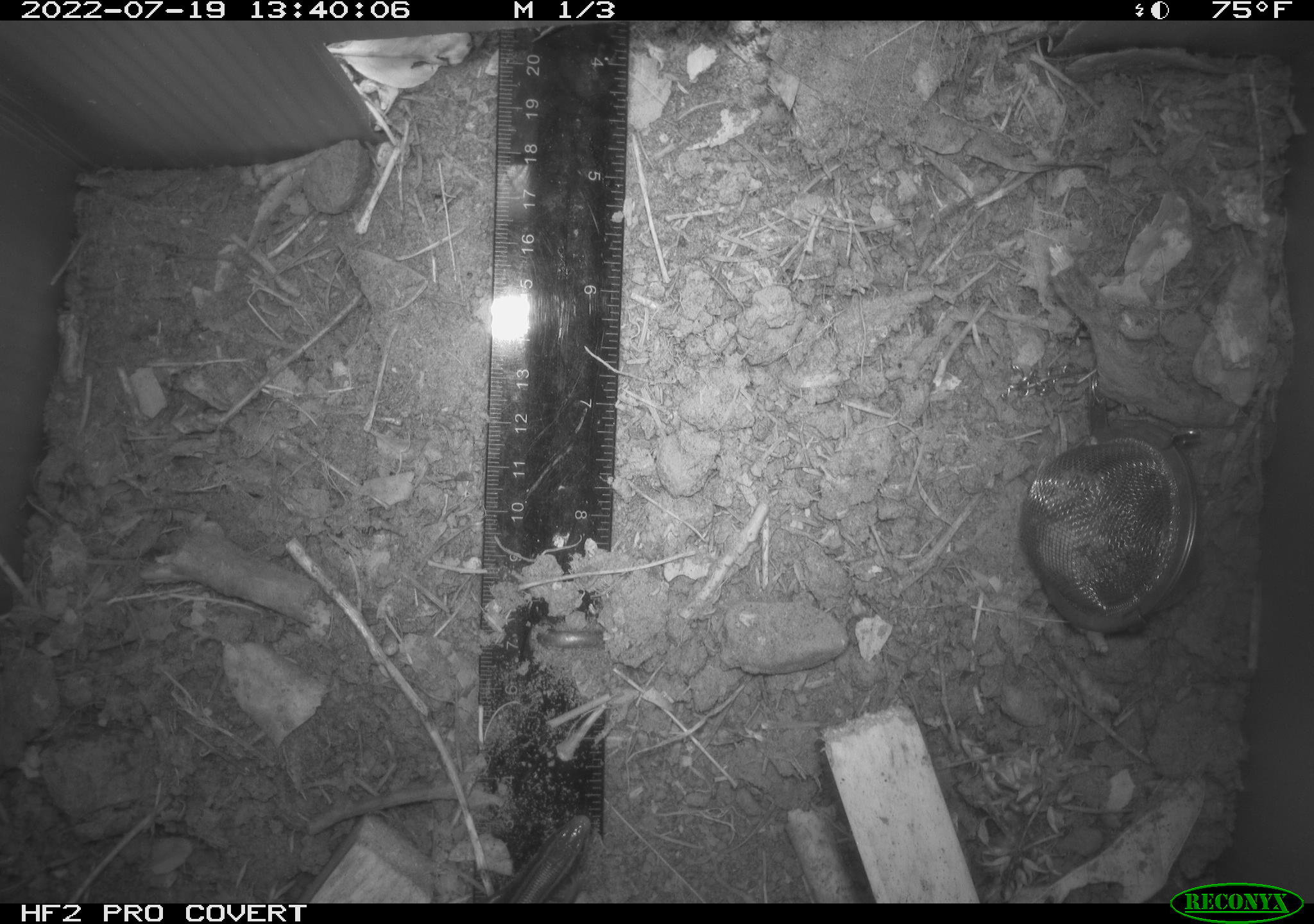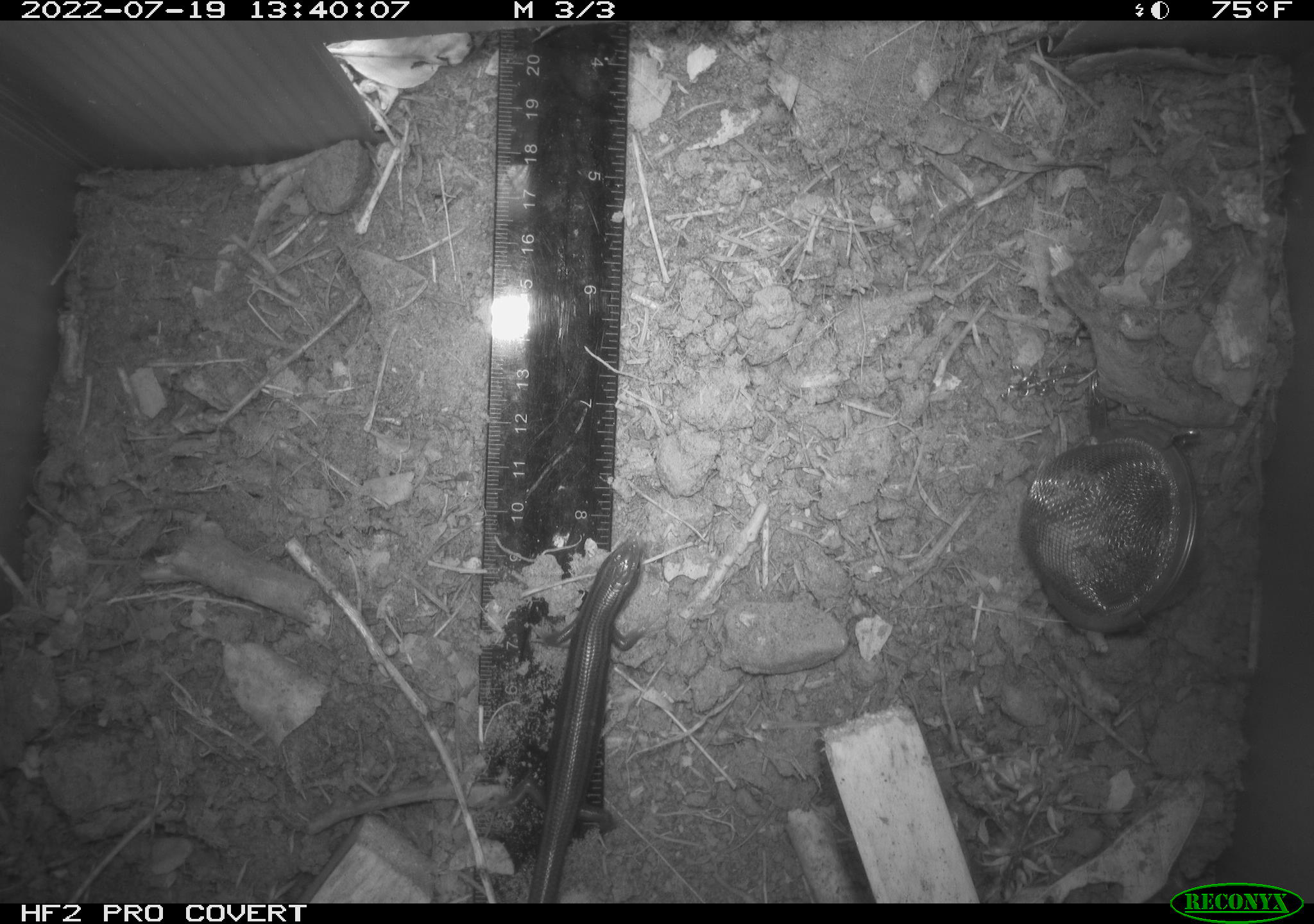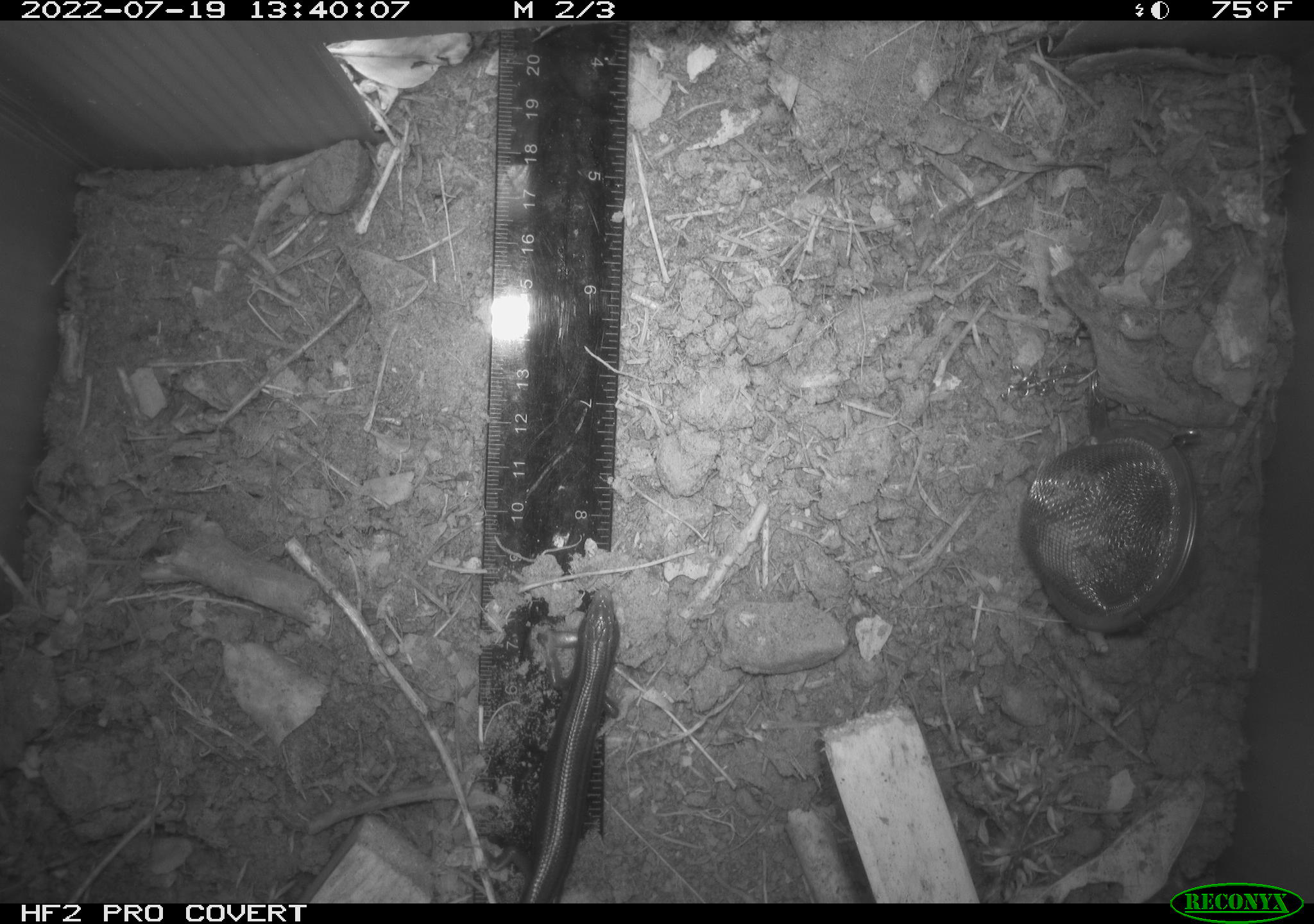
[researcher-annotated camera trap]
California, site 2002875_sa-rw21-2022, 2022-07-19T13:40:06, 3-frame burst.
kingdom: Animalia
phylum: Chordata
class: Reptilia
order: Squamata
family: Scincidae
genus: Plestiodon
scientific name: Plestiodon skiltonianus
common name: western skink